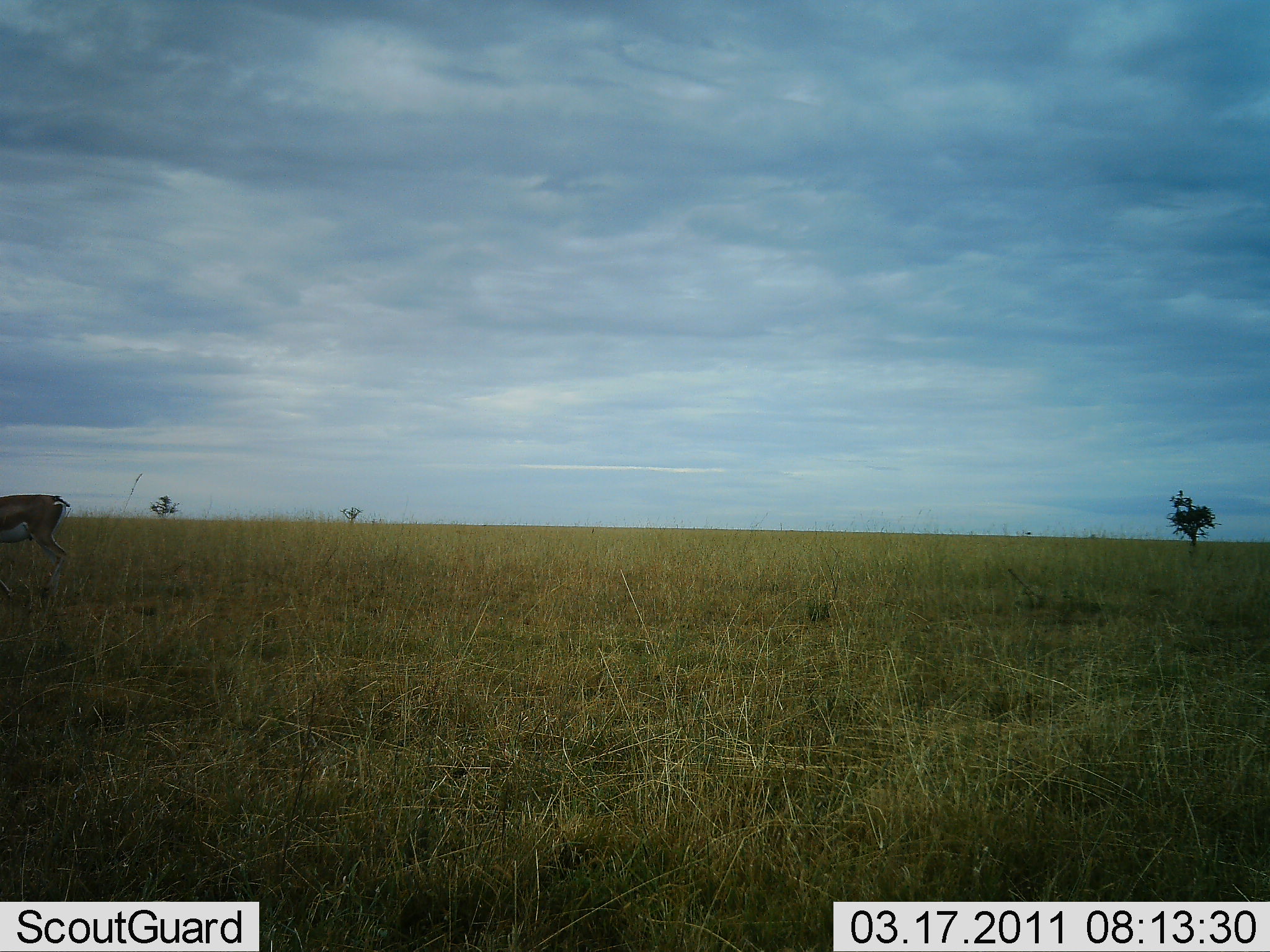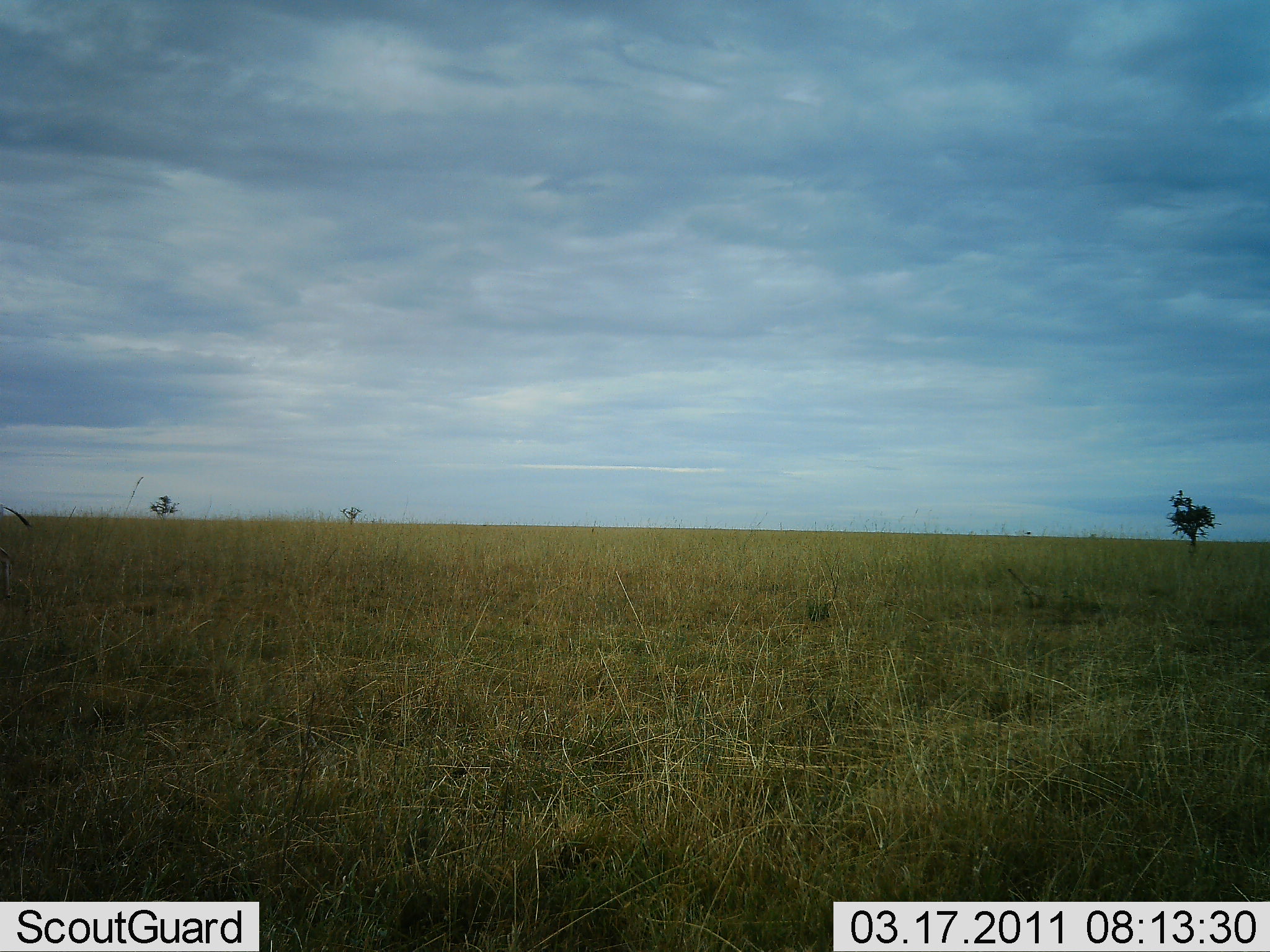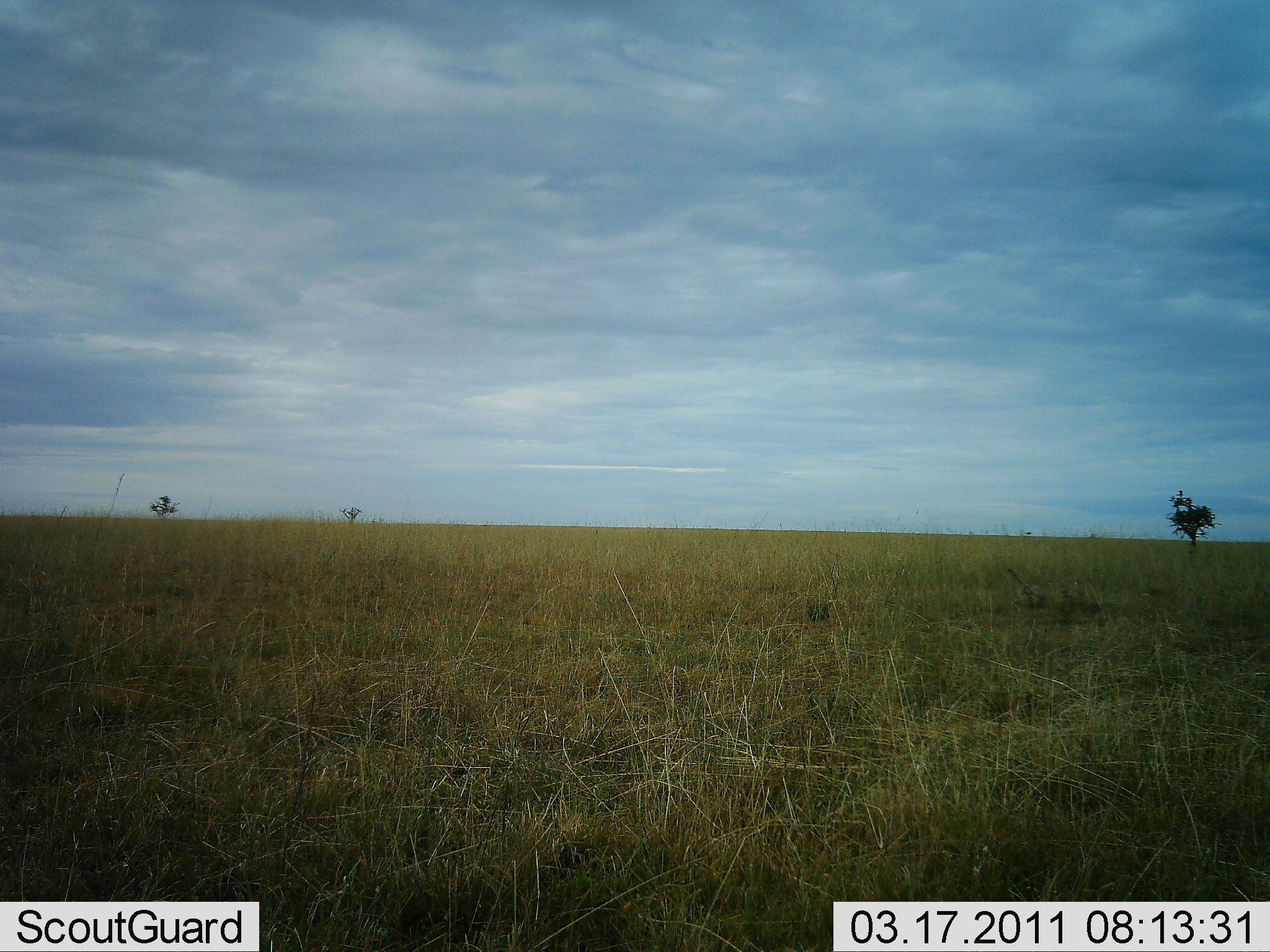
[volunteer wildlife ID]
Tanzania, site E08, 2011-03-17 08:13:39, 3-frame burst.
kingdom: Animalia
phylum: Chordata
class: Mammalia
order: Artiodactyla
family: Bovidae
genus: Eudorcas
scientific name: Eudorcas thomsonii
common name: thomson's gazelle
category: gazellethomsons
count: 1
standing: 0%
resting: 0%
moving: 100%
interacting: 0%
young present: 0%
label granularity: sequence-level